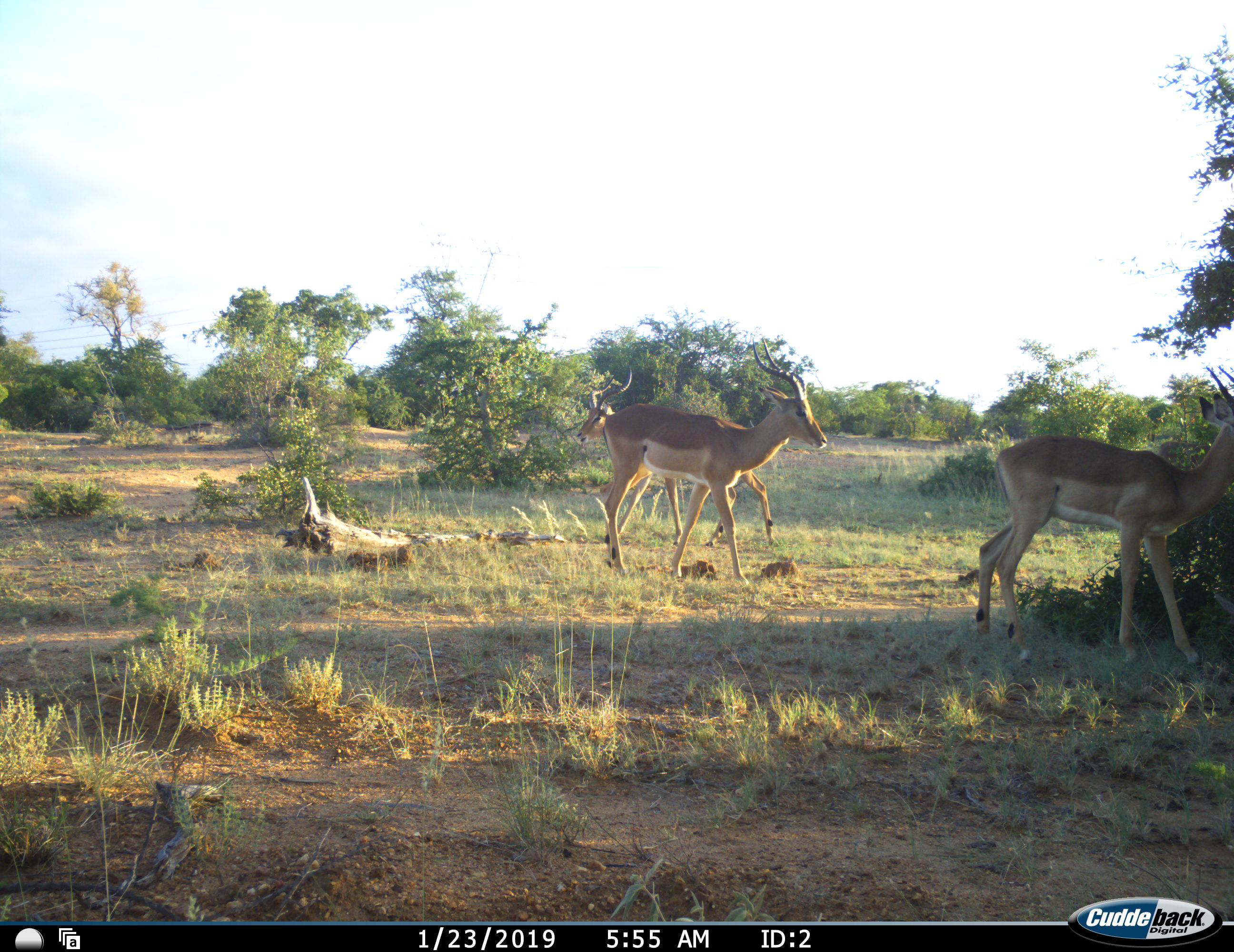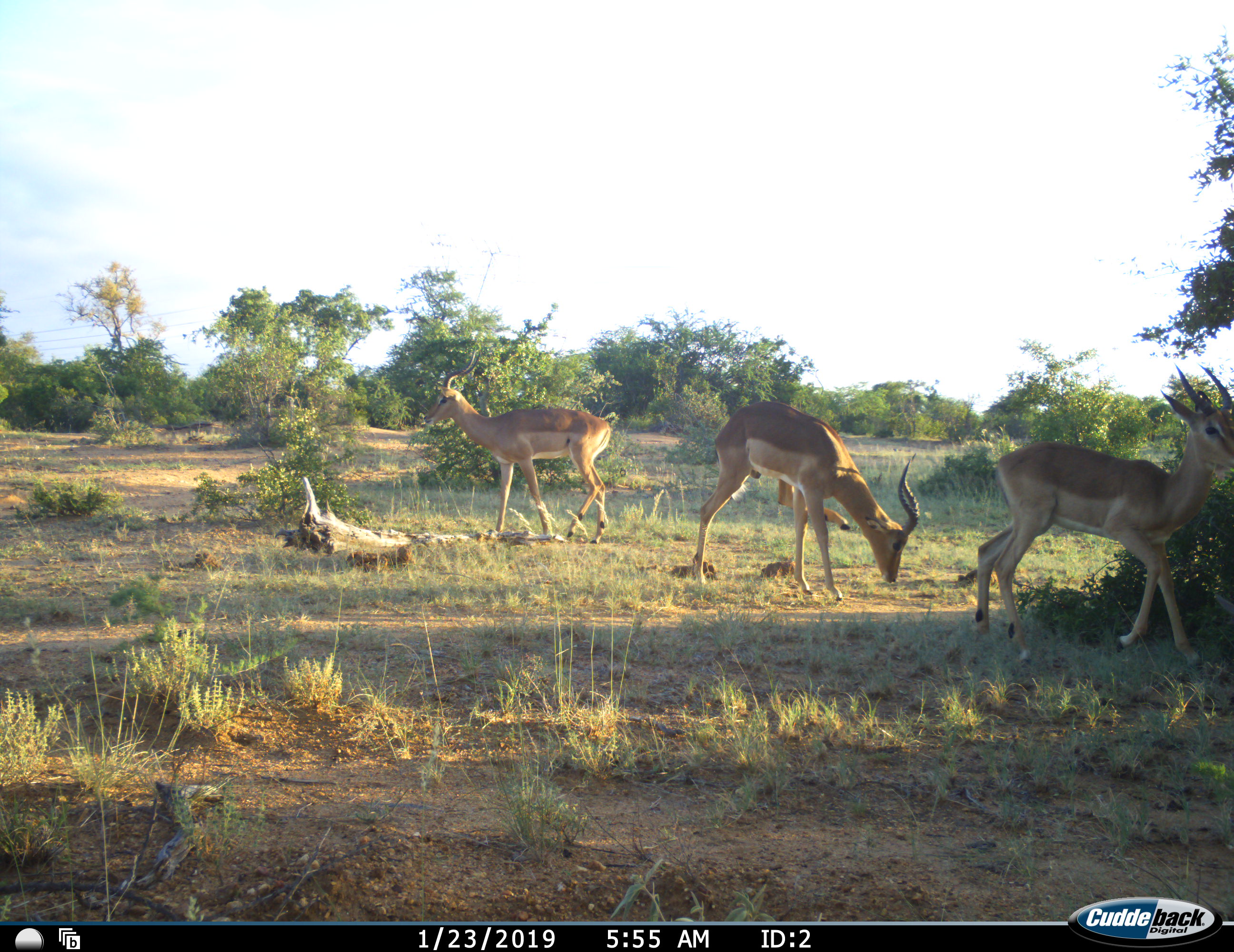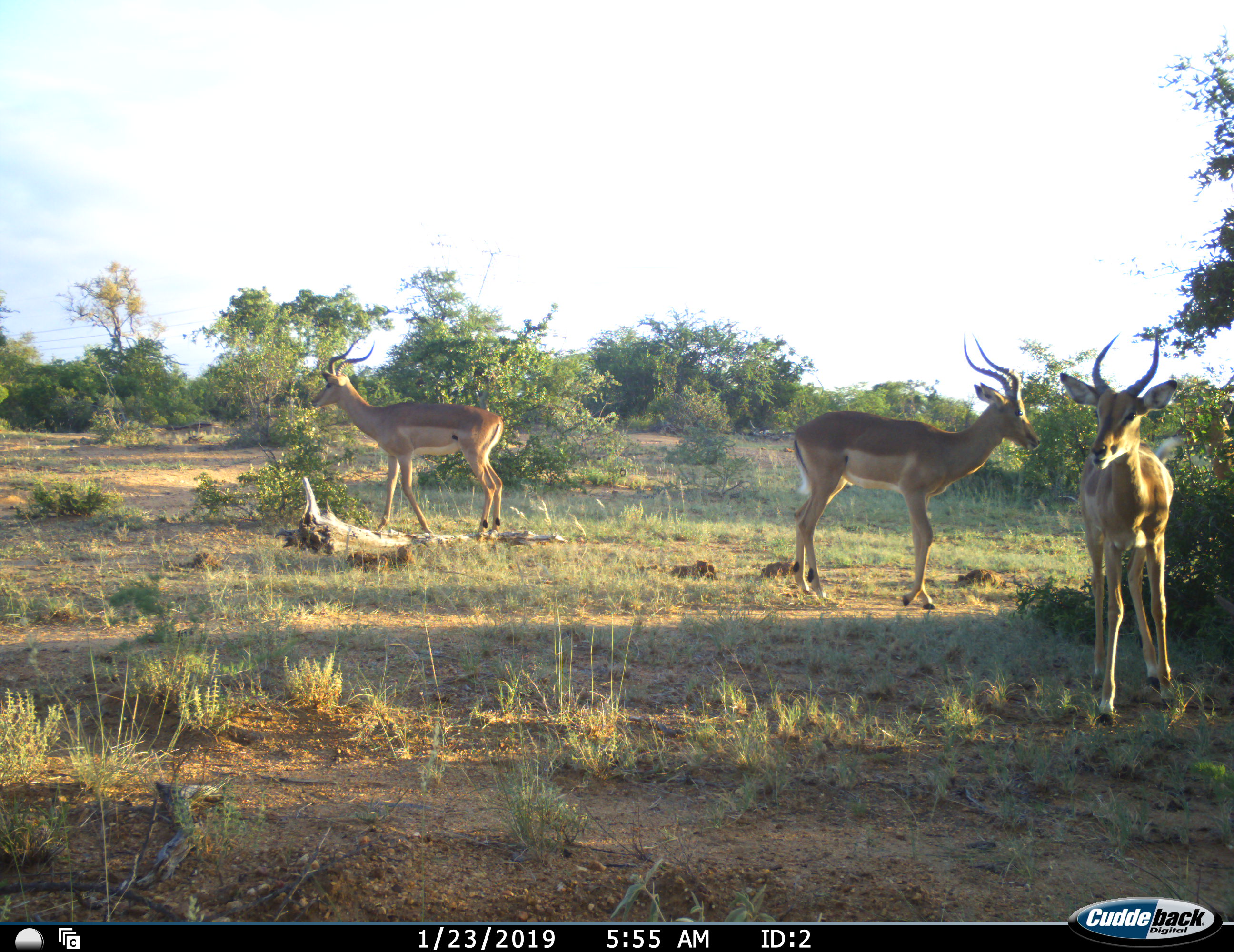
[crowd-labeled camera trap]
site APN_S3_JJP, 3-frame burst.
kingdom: Animalia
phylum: Chordata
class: Mammalia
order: Artiodactyla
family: Bovidae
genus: Aepyceros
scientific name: Aepyceros melampus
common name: impala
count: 3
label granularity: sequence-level